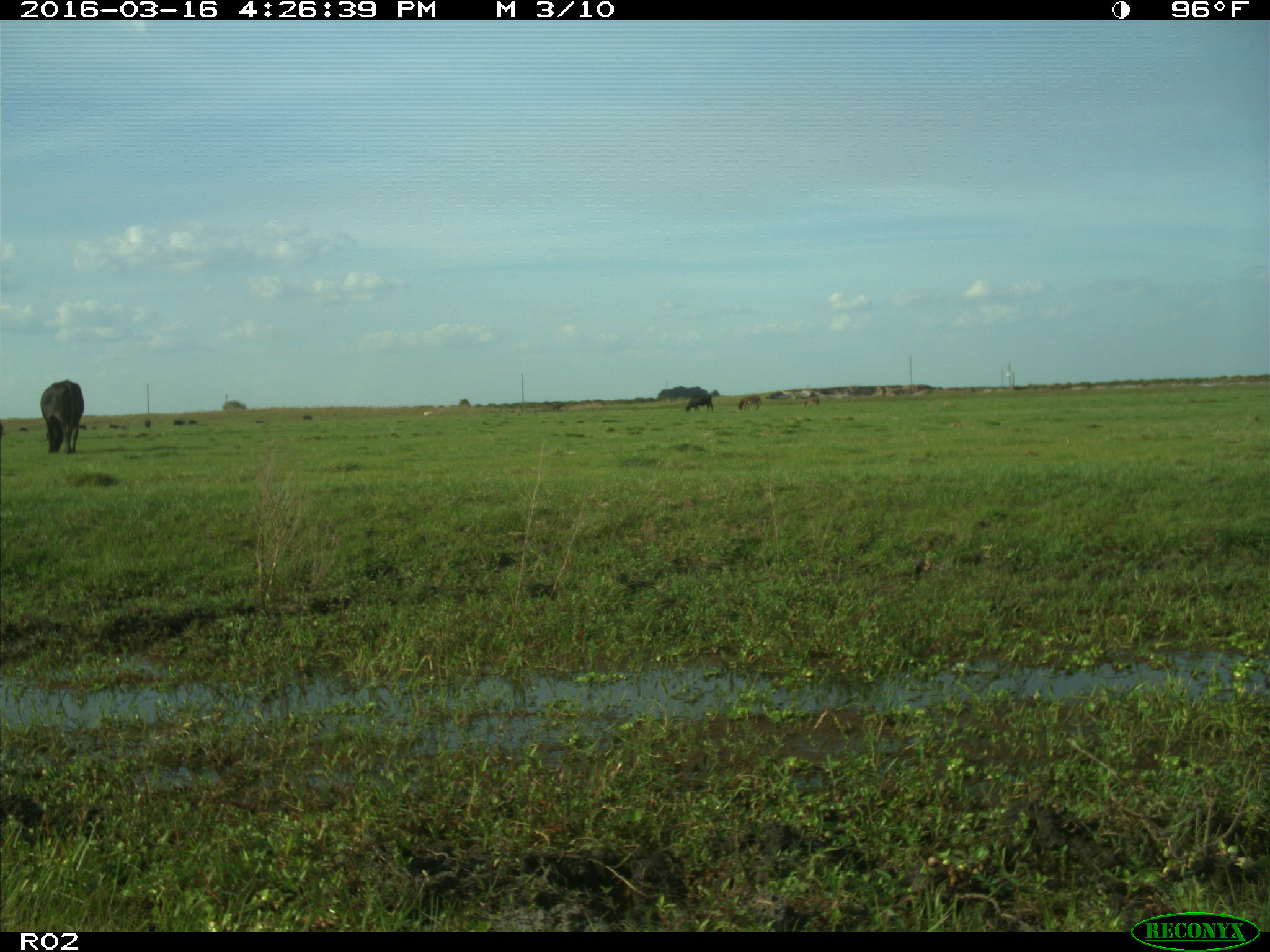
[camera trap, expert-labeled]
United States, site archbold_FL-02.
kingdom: Animalia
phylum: Chordata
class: Mammalia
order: Artiodactyla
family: Bovidae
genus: Bos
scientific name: Bos taurus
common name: domestic cow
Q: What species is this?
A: Bos taurus (domestic cow).